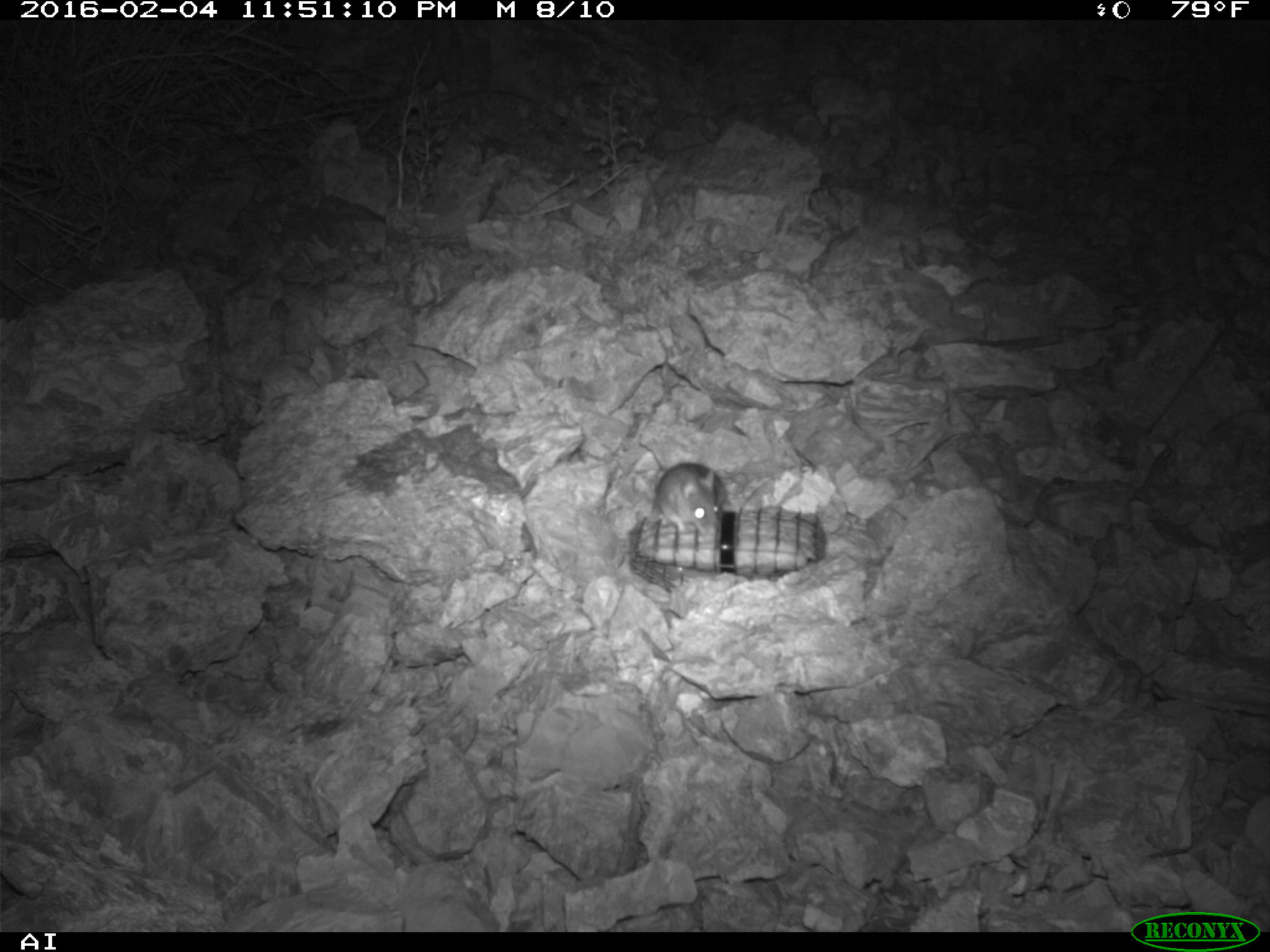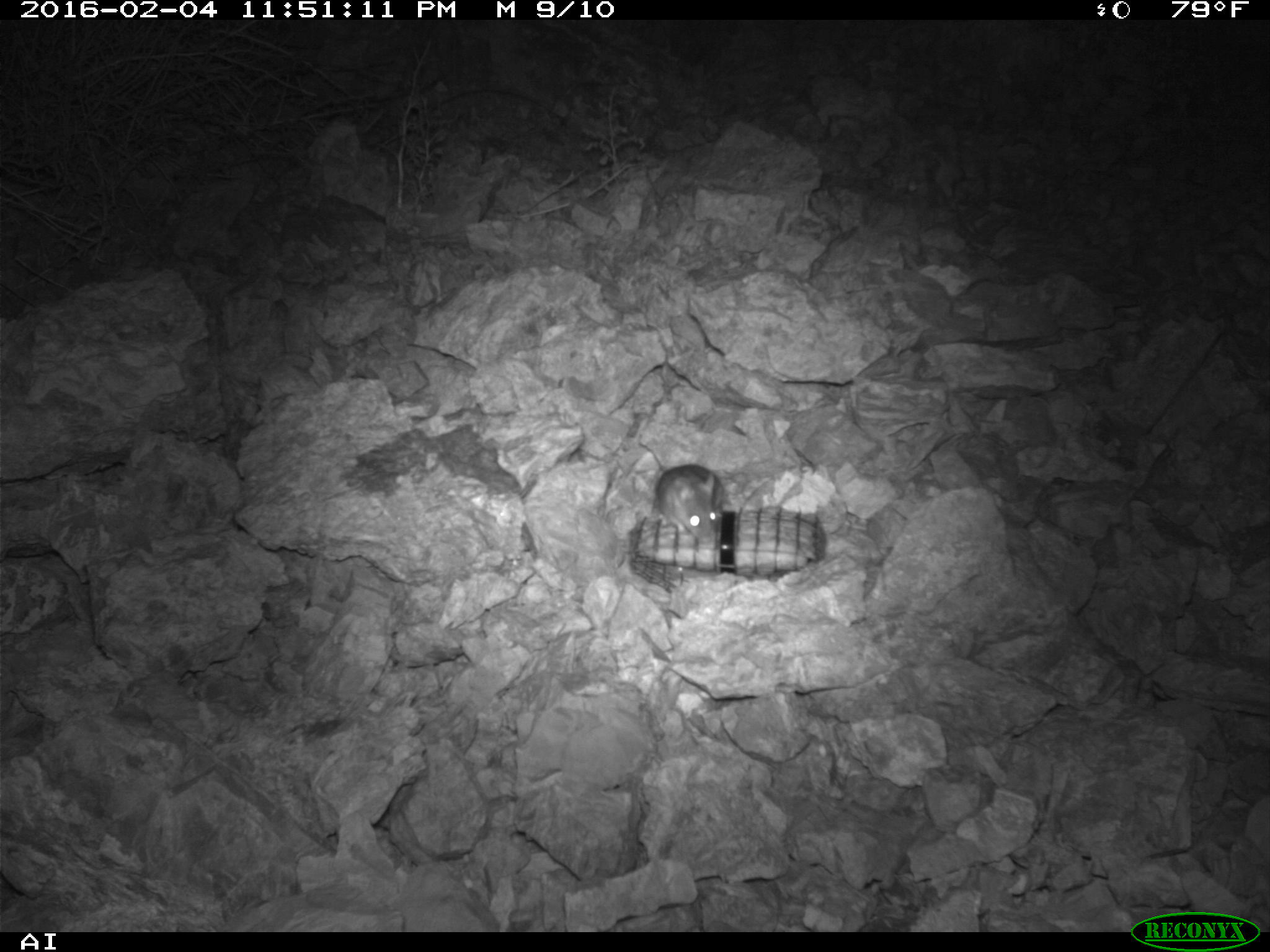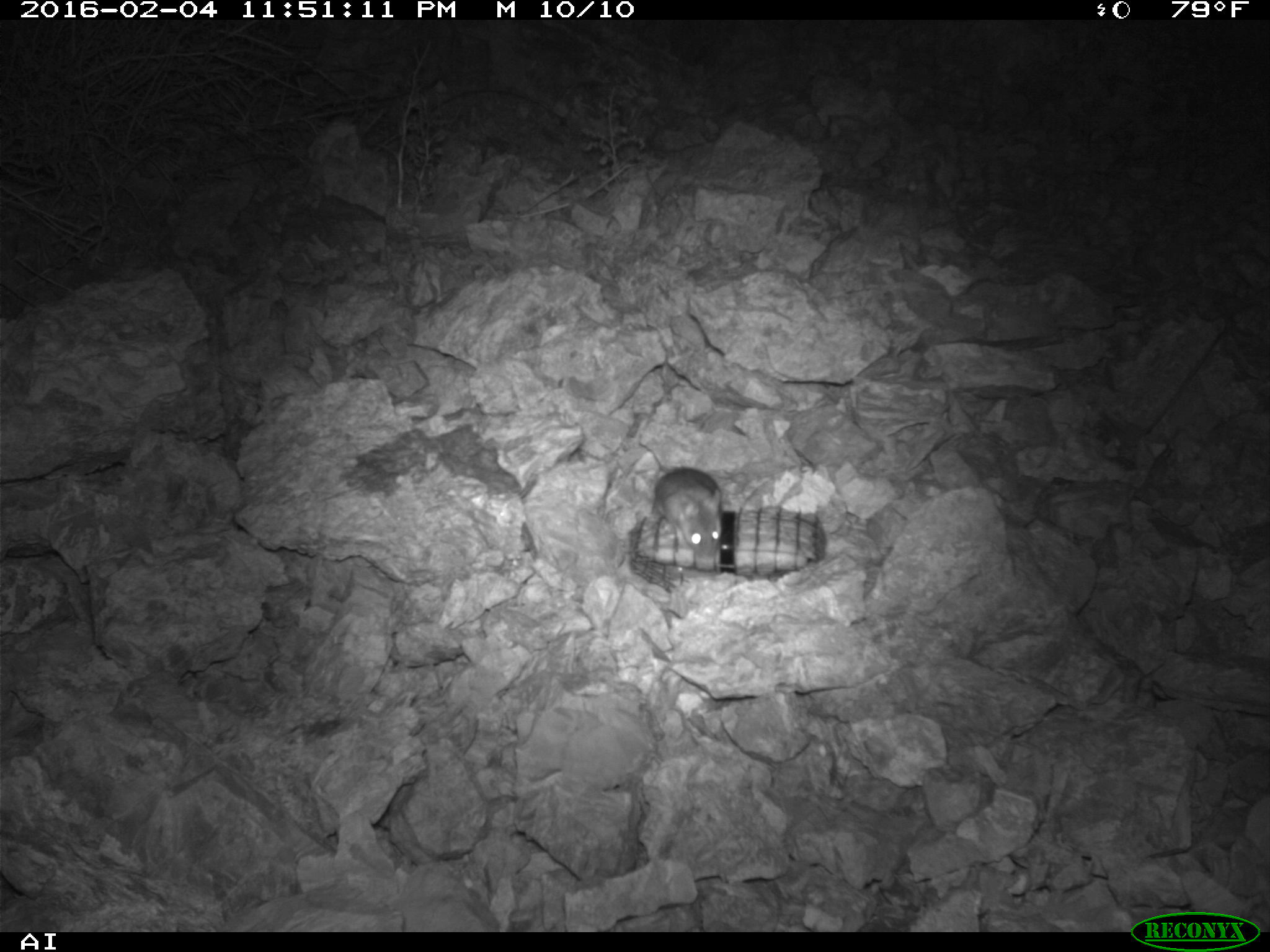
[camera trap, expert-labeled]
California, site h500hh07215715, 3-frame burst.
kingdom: Animalia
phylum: Chordata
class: Mammalia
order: Rodentia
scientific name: Rodentia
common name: rodent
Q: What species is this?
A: Rodent (Rodentia).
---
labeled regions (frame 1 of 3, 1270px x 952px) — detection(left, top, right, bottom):
rodent: detection(656, 461, 726, 532)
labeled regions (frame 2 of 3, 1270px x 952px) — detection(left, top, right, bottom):
rodent: detection(636, 437, 727, 551)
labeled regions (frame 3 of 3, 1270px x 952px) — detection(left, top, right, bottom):
rodent: detection(652, 467, 722, 558)